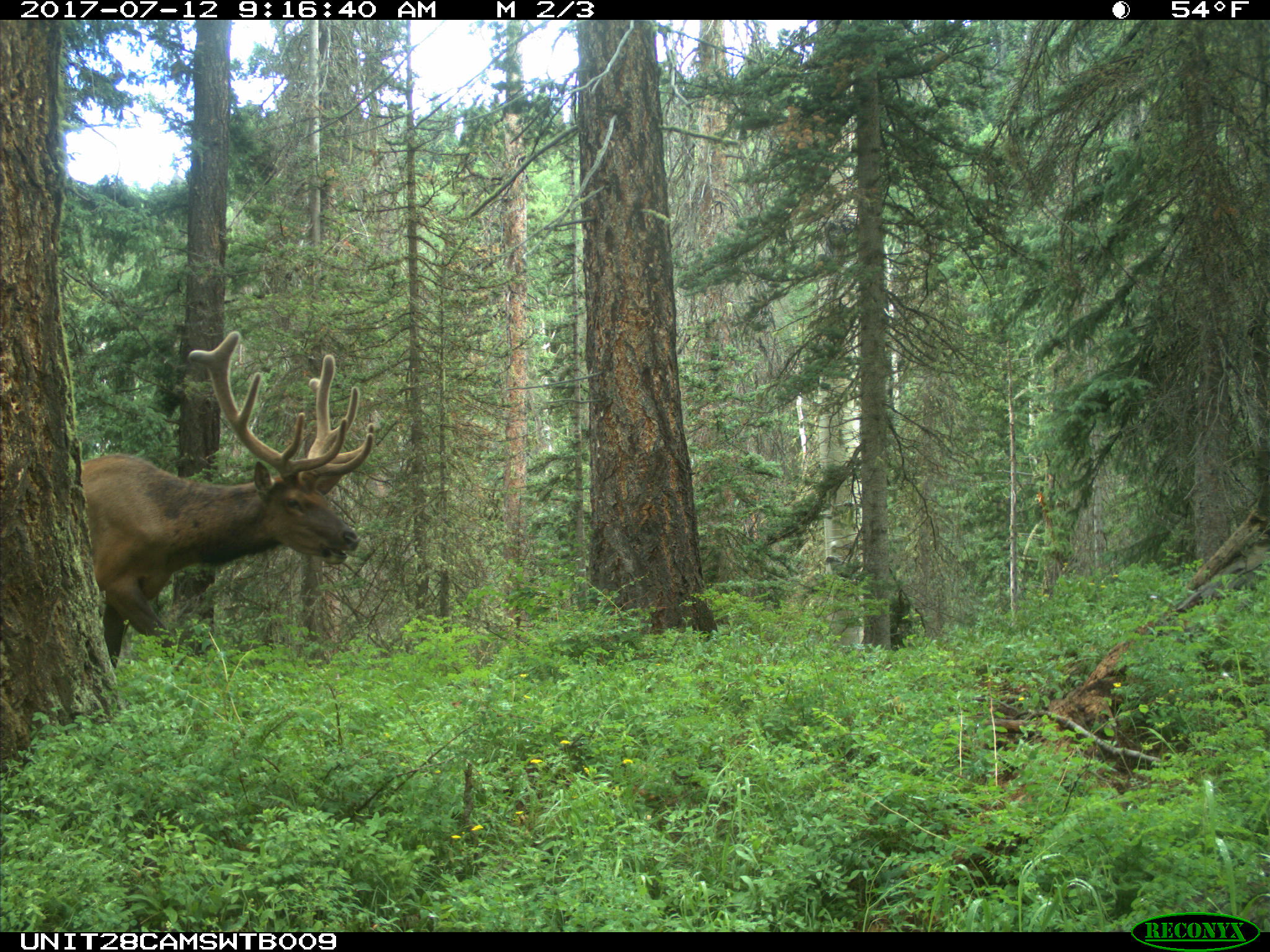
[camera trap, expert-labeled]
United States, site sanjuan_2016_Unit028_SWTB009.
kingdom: Animalia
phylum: Chordata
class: Mammalia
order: Artiodactyla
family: Cervidae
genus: Cervus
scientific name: Cervus elaphus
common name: red deer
Cervus elaphus (red deer).